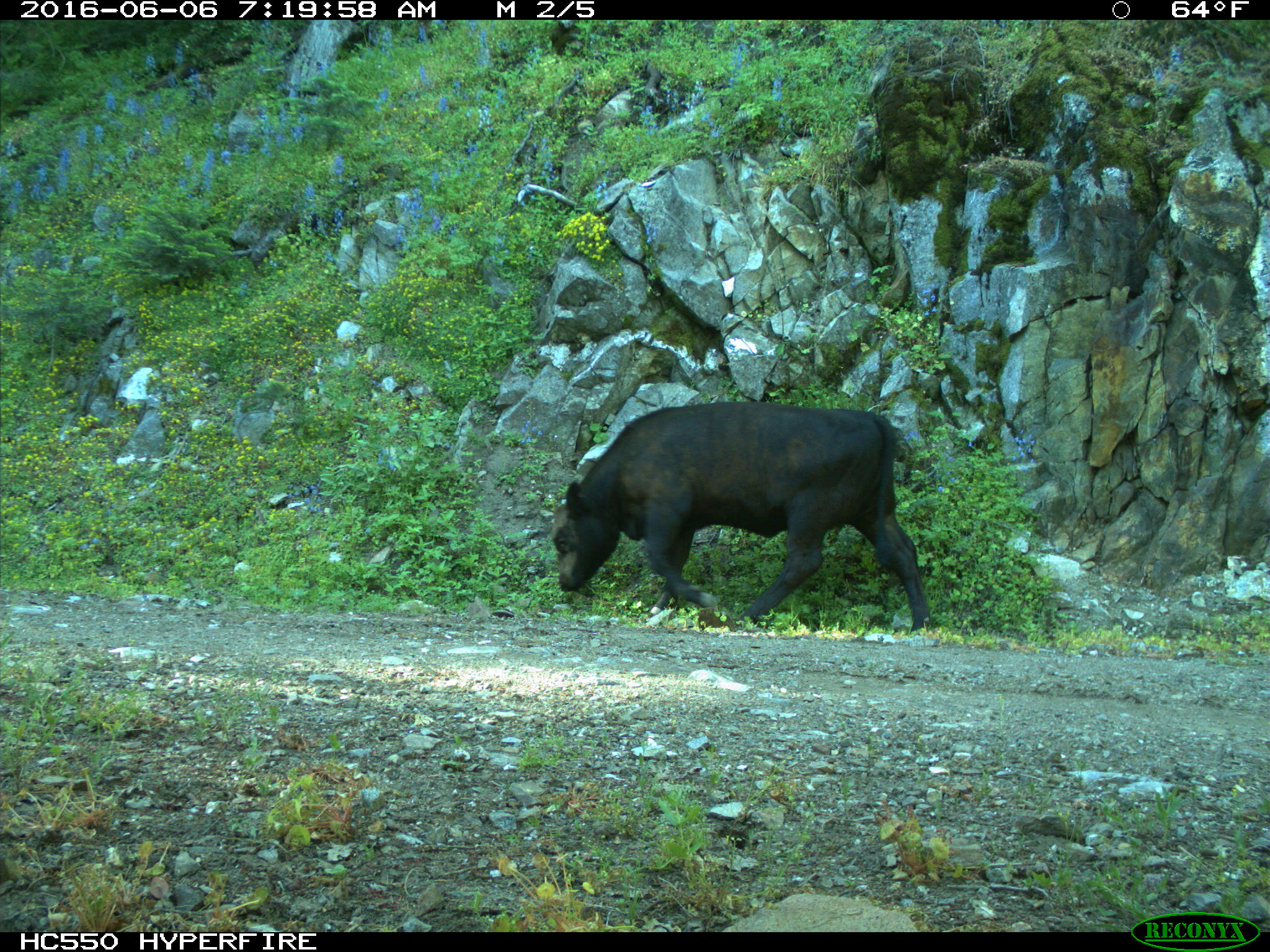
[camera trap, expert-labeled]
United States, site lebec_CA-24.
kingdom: Animalia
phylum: Chordata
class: Mammalia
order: Artiodactyla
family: Bovidae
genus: Bos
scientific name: Bos taurus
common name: domestic cow